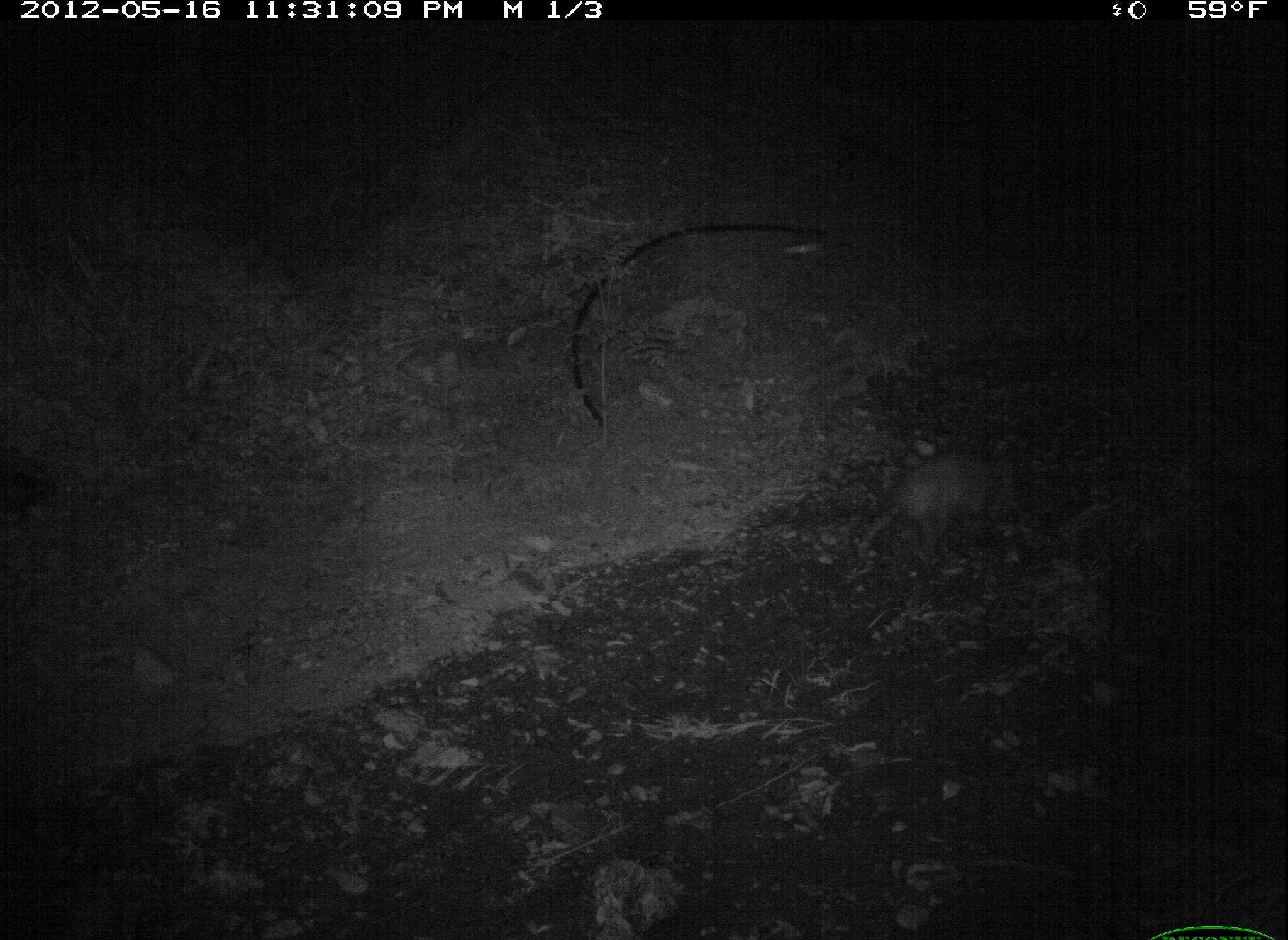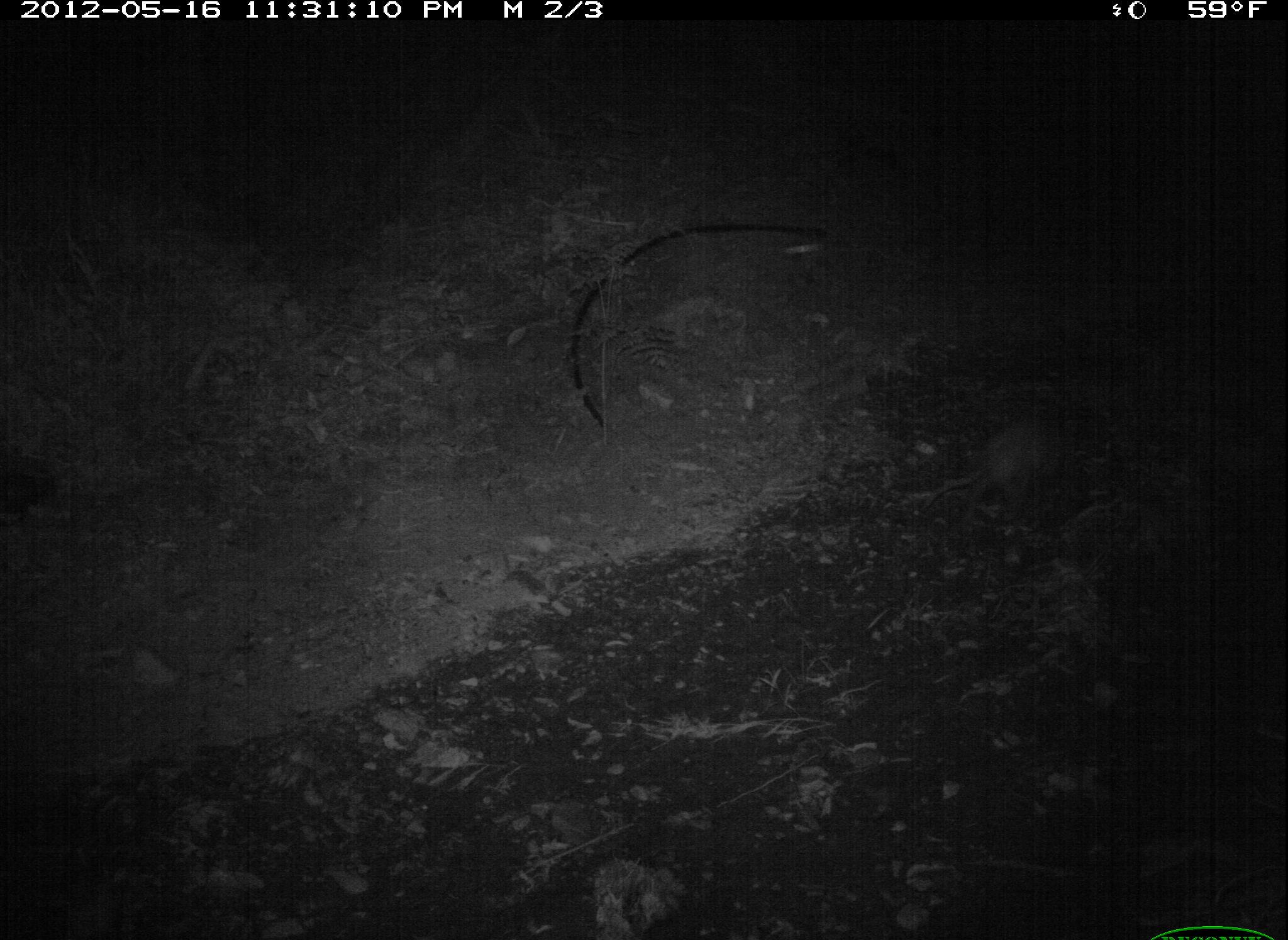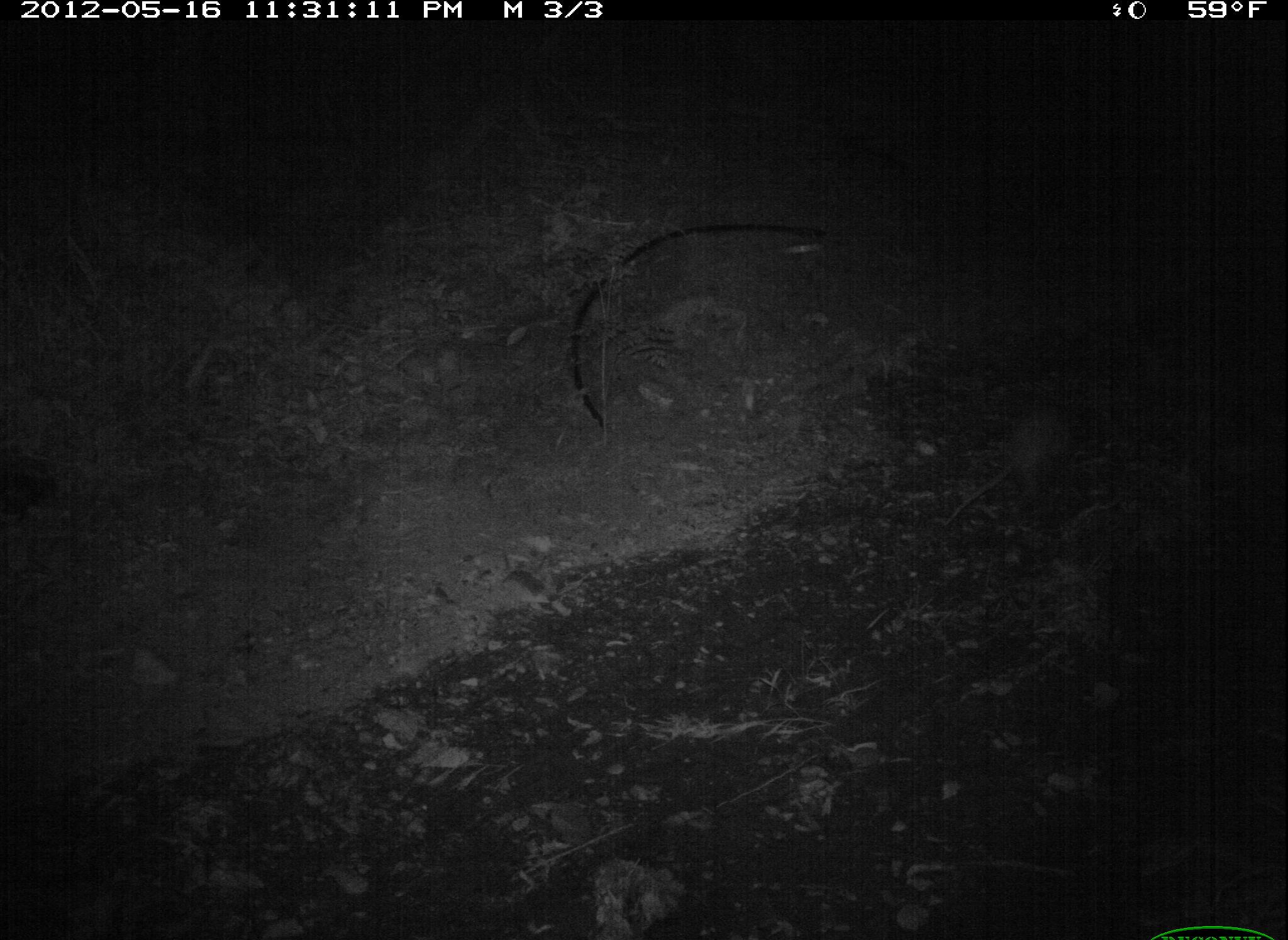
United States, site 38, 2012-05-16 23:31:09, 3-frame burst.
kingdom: Animalia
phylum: Chordata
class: Mammalia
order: Didelphimorphia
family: Didelphidae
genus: Didelphis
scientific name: Didelphis virginiana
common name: virginia opossum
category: opossum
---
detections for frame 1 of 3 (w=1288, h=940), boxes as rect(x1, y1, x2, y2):
opossum: rect(850, 443, 1035, 573)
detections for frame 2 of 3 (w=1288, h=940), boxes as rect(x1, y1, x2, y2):
opossum: rect(919, 401, 1079, 520)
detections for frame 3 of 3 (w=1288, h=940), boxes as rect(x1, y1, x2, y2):
opossum: rect(945, 395, 1088, 533)